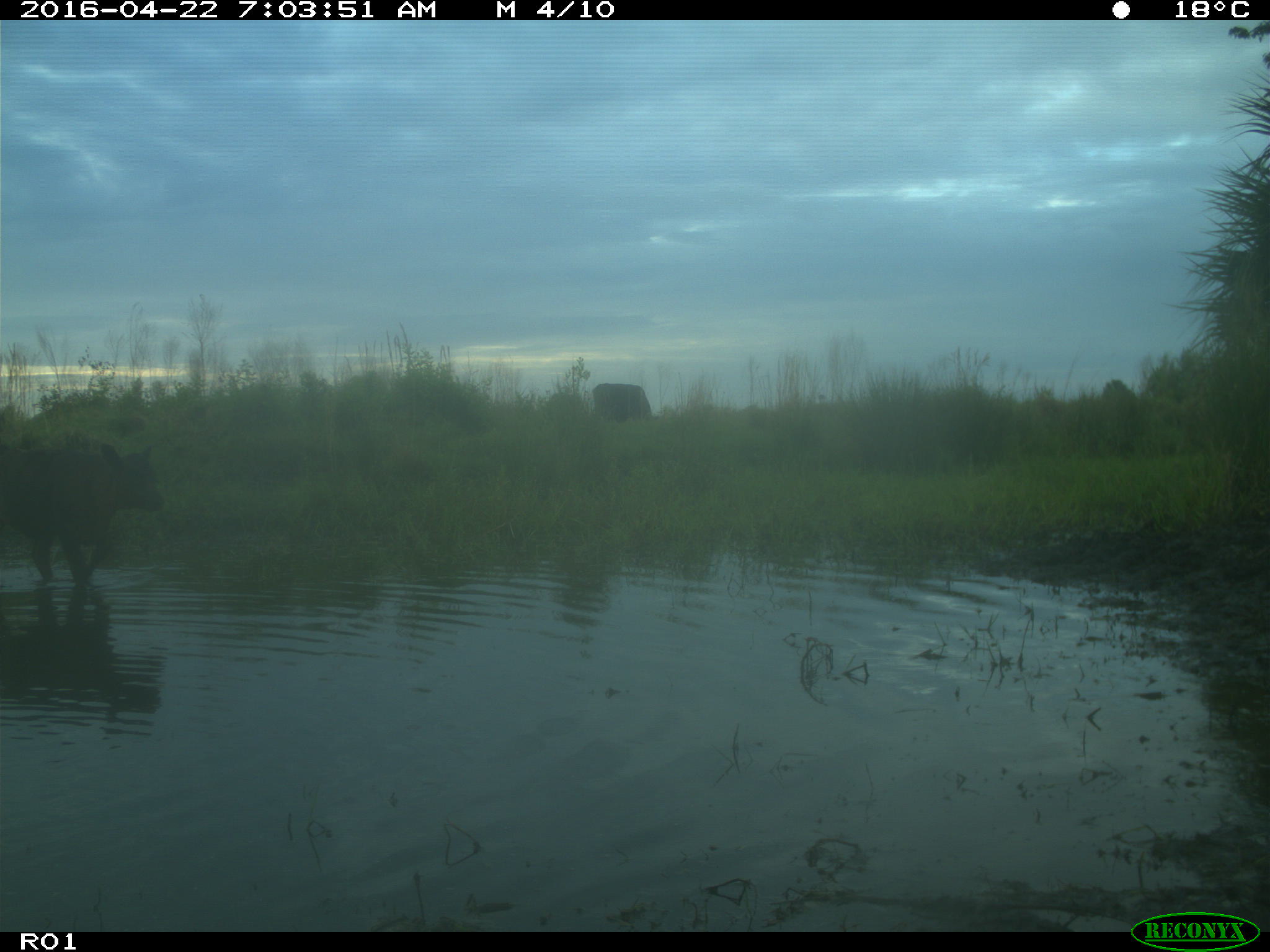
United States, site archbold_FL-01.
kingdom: Animalia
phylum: Chordata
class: Mammalia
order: Artiodactyla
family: Bovidae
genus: Bos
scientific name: Bos taurus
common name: domestic cow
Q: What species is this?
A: Bos taurus (domestic cow).